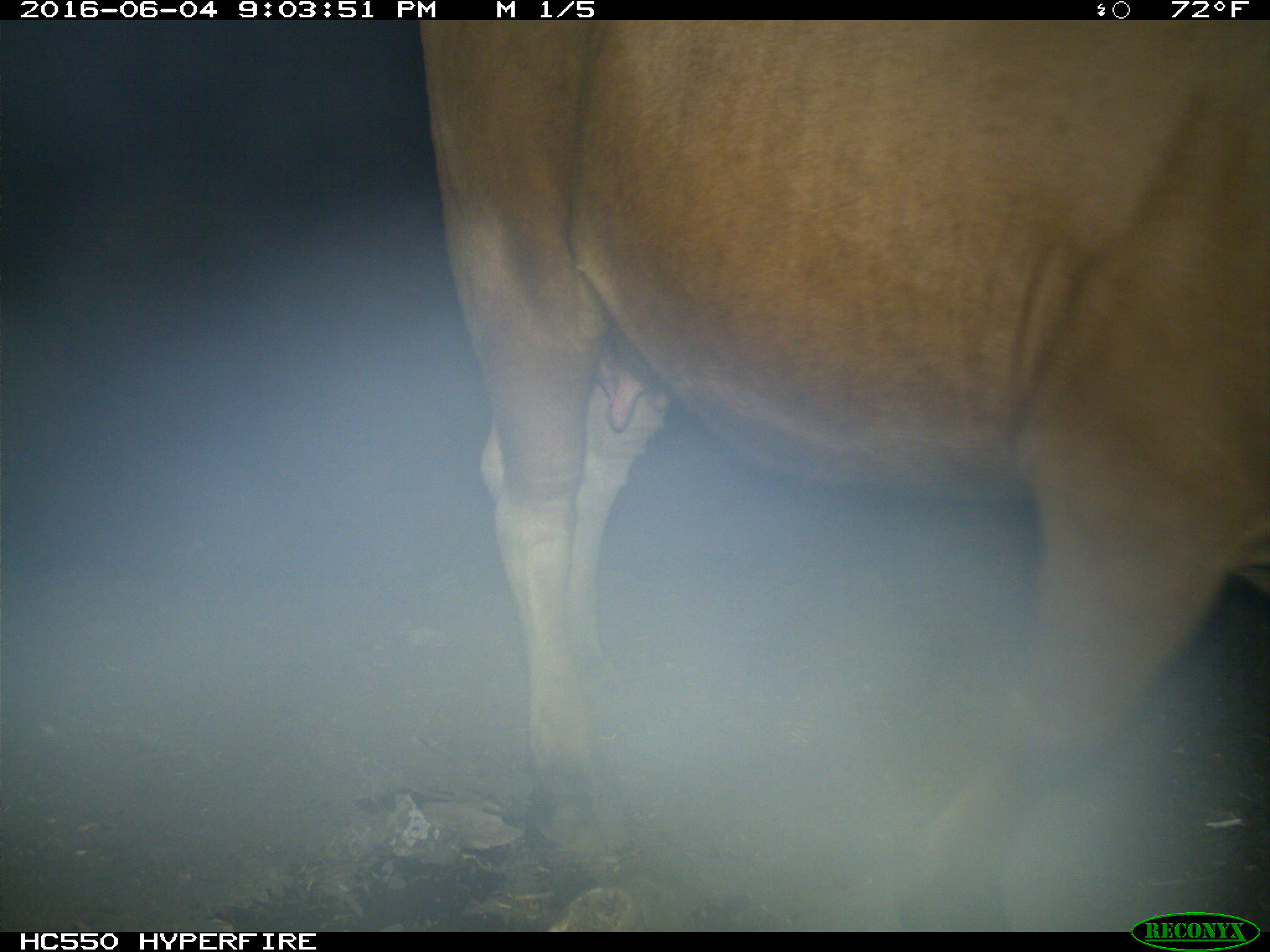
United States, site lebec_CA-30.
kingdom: Animalia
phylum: Chordata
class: Mammalia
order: Artiodactyla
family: Bovidae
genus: Bos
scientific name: Bos taurus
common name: domestic cow